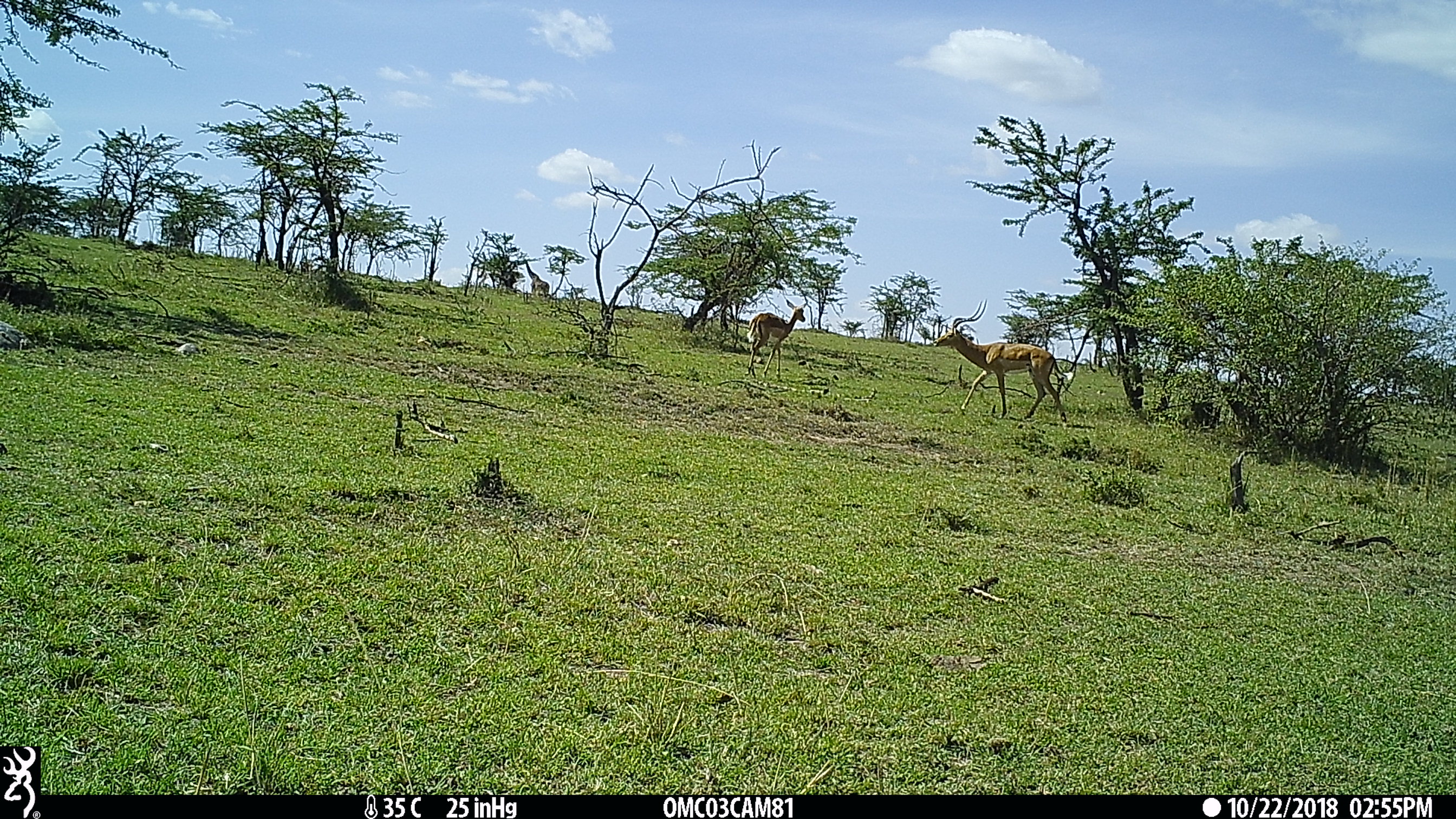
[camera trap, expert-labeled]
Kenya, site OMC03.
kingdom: Animalia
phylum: Chordata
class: Mammalia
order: Artiodactyla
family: Bovidae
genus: Aepyceros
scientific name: Aepyceros melampus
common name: impala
Impala (Aepyceros melampus).